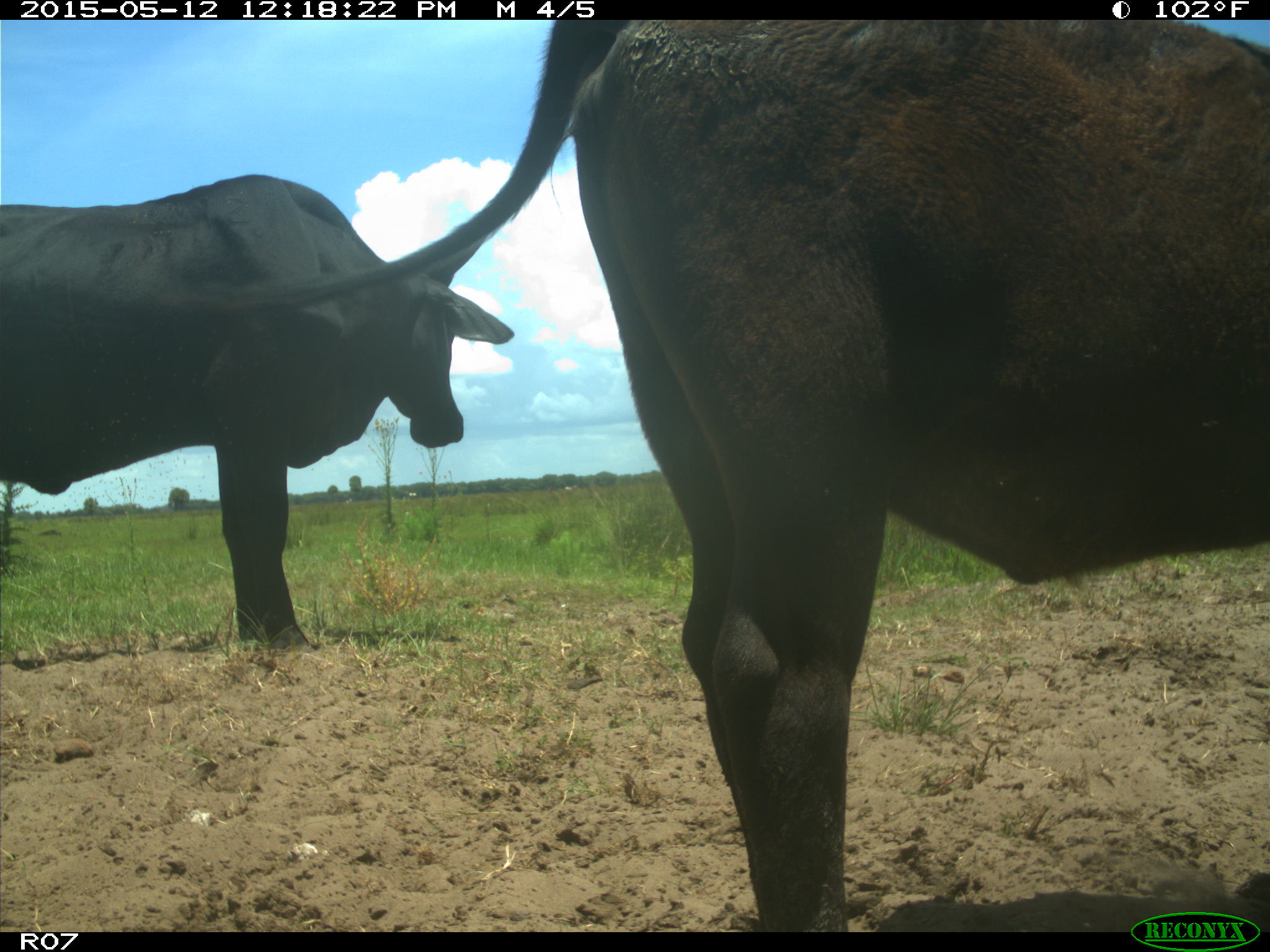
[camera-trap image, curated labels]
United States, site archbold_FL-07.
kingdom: Animalia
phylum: Chordata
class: Mammalia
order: Artiodactyla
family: Bovidae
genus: Bos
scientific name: Bos taurus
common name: domestic cow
Bos taurus (domestic cow).